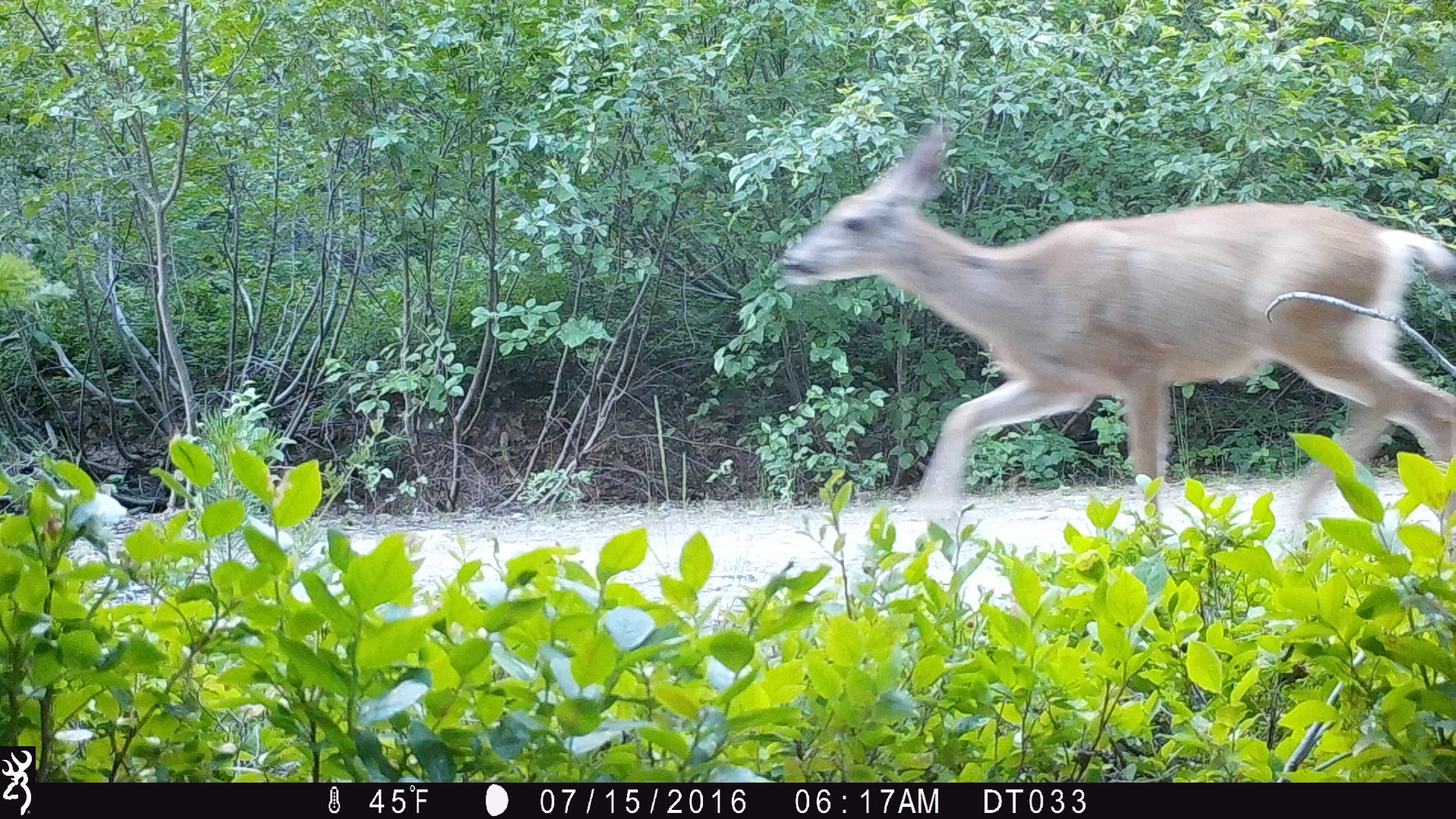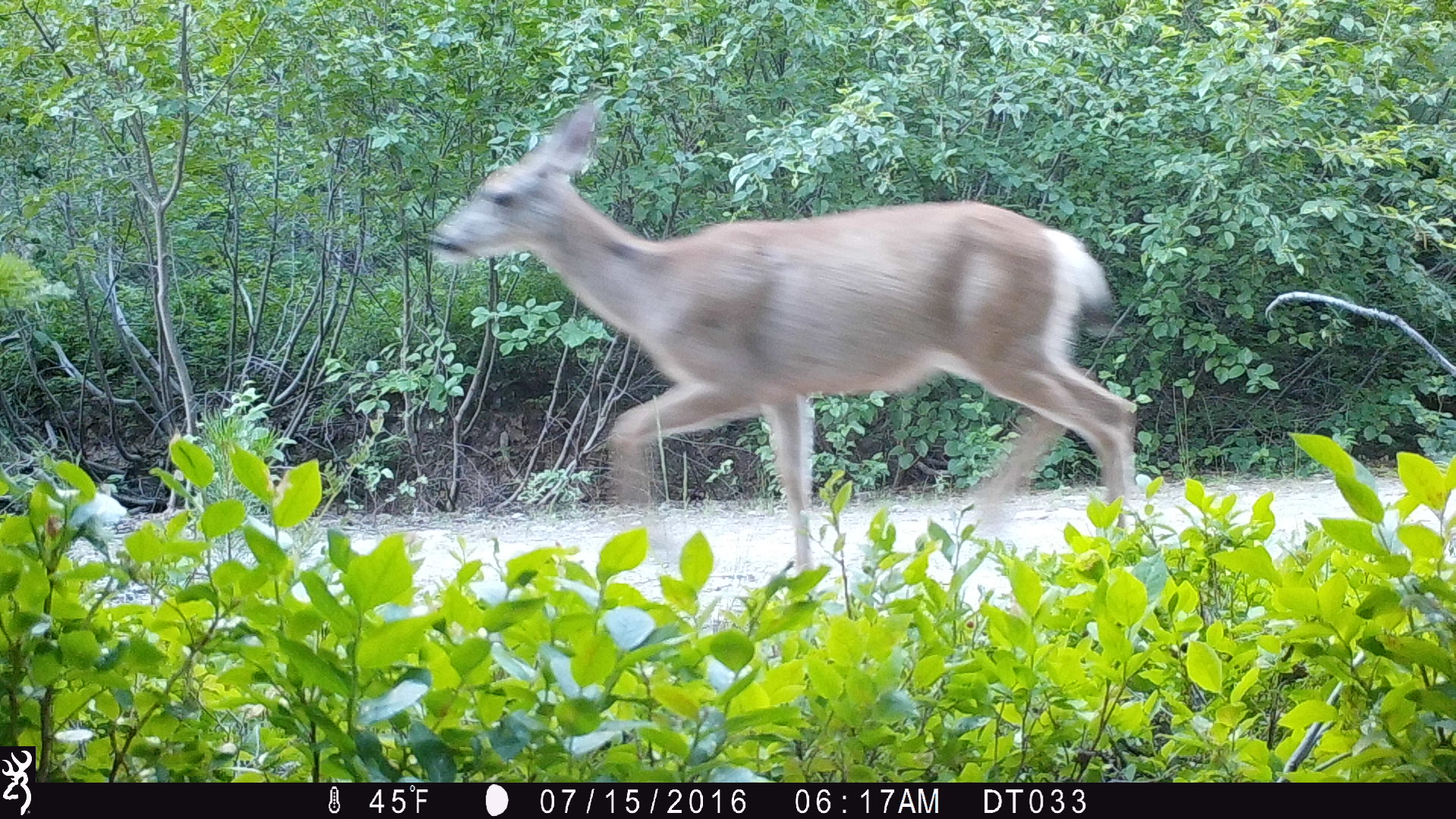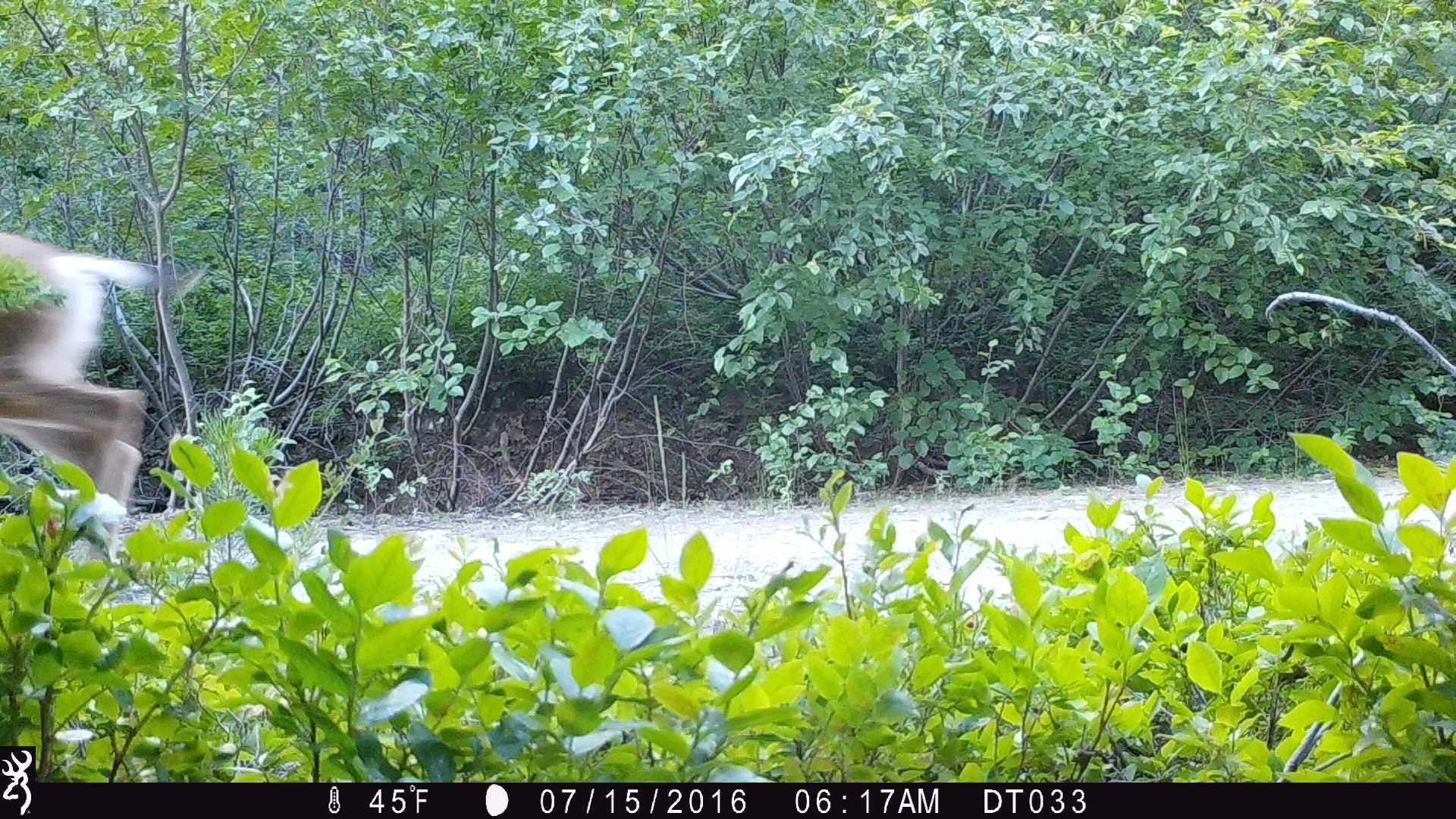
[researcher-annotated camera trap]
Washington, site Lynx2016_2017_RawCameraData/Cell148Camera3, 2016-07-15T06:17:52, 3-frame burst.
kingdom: Animalia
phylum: Chordata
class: Mammalia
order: Artiodactyla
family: Cervidae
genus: Odocoileus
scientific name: Odocoileus hemionus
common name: mule deer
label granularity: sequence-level